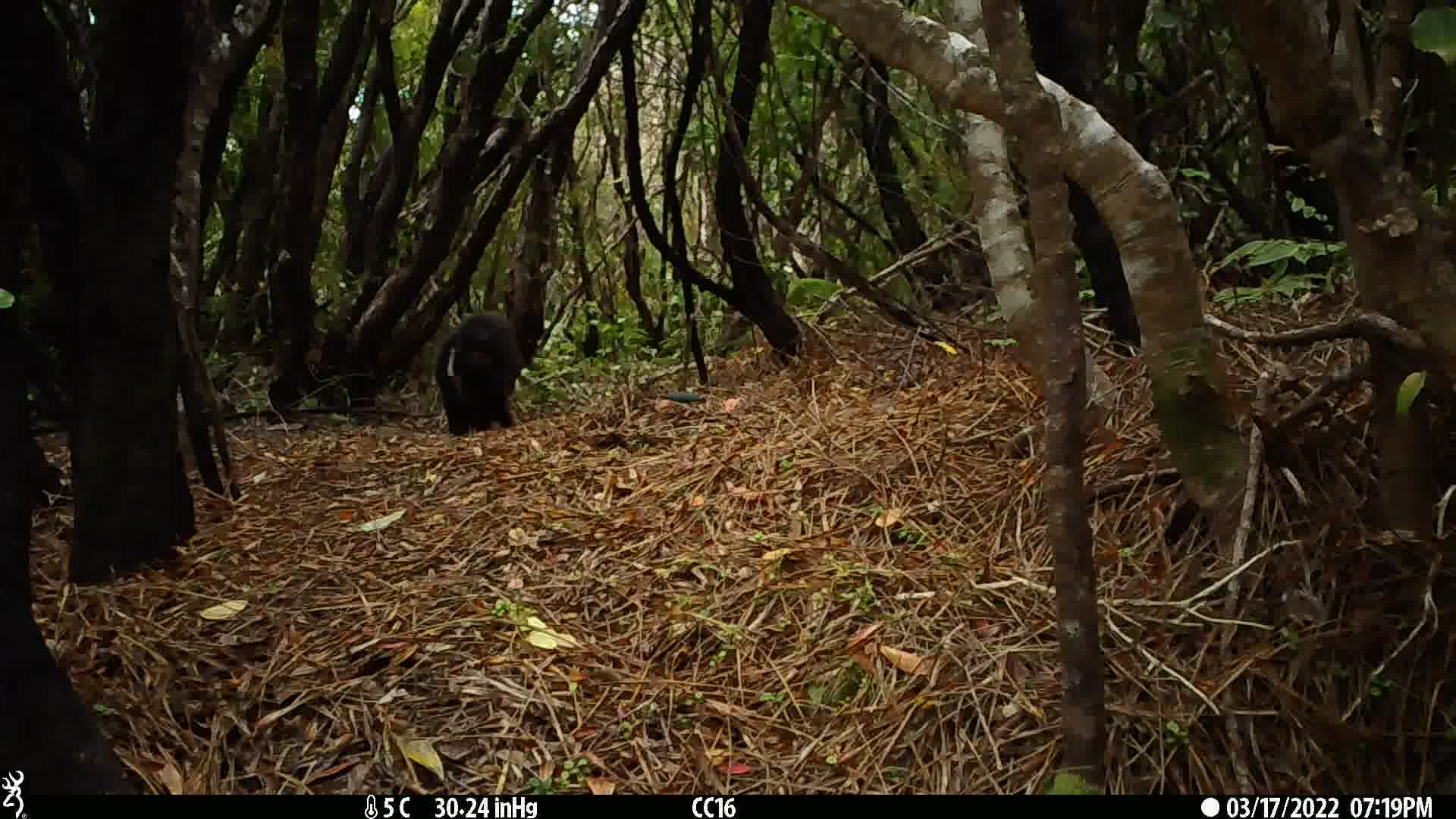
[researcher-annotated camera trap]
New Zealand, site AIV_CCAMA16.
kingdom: Animalia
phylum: Chordata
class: Mammalia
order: Carnivora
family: Felidae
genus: Felis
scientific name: Felis catus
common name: domestic cat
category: cat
Cat (domestic cat) (Felis catus).